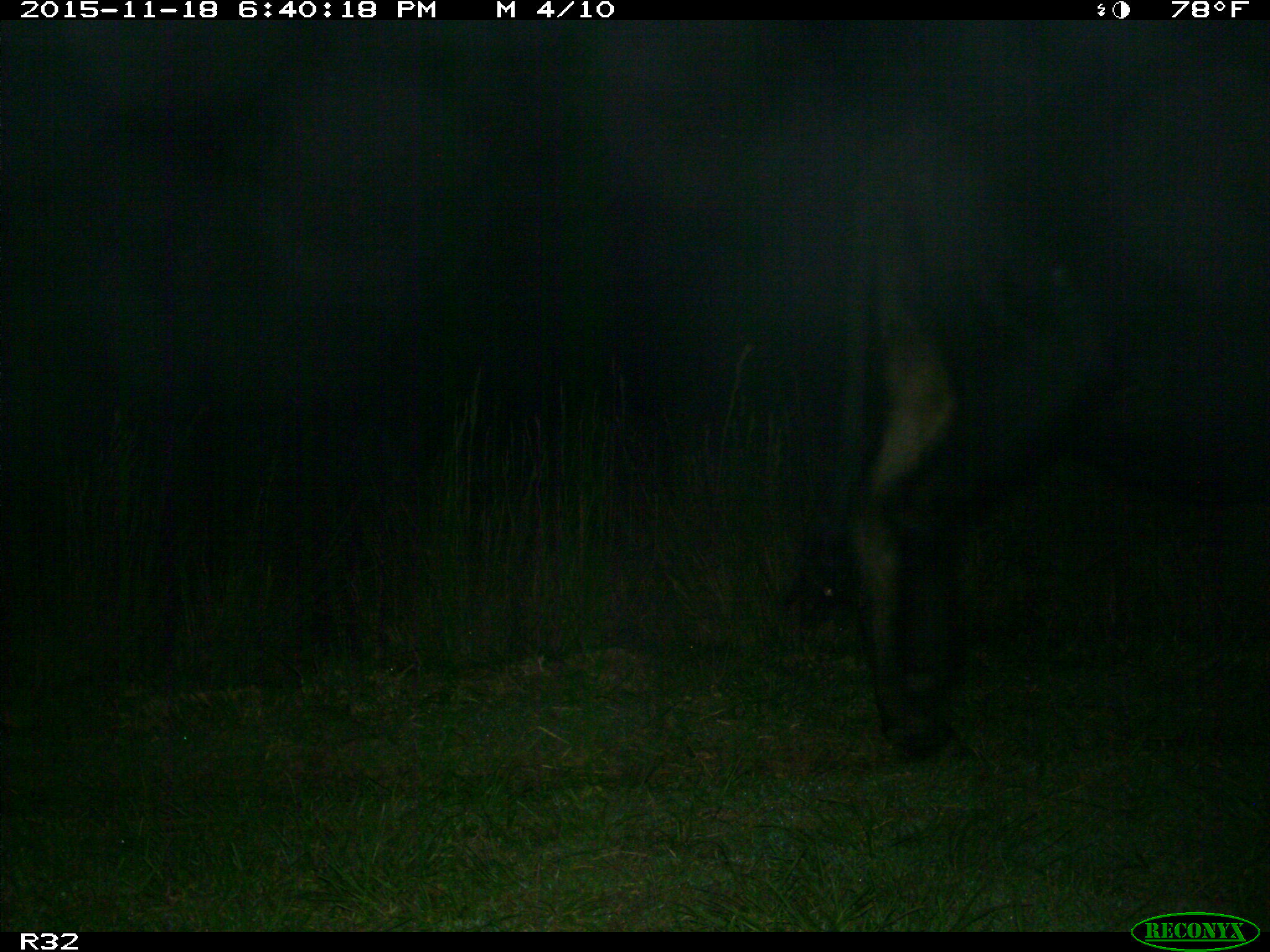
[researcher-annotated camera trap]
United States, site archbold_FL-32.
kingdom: Animalia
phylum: Chordata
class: Mammalia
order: Artiodactyla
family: Bovidae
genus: Bos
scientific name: Bos taurus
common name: domestic cow